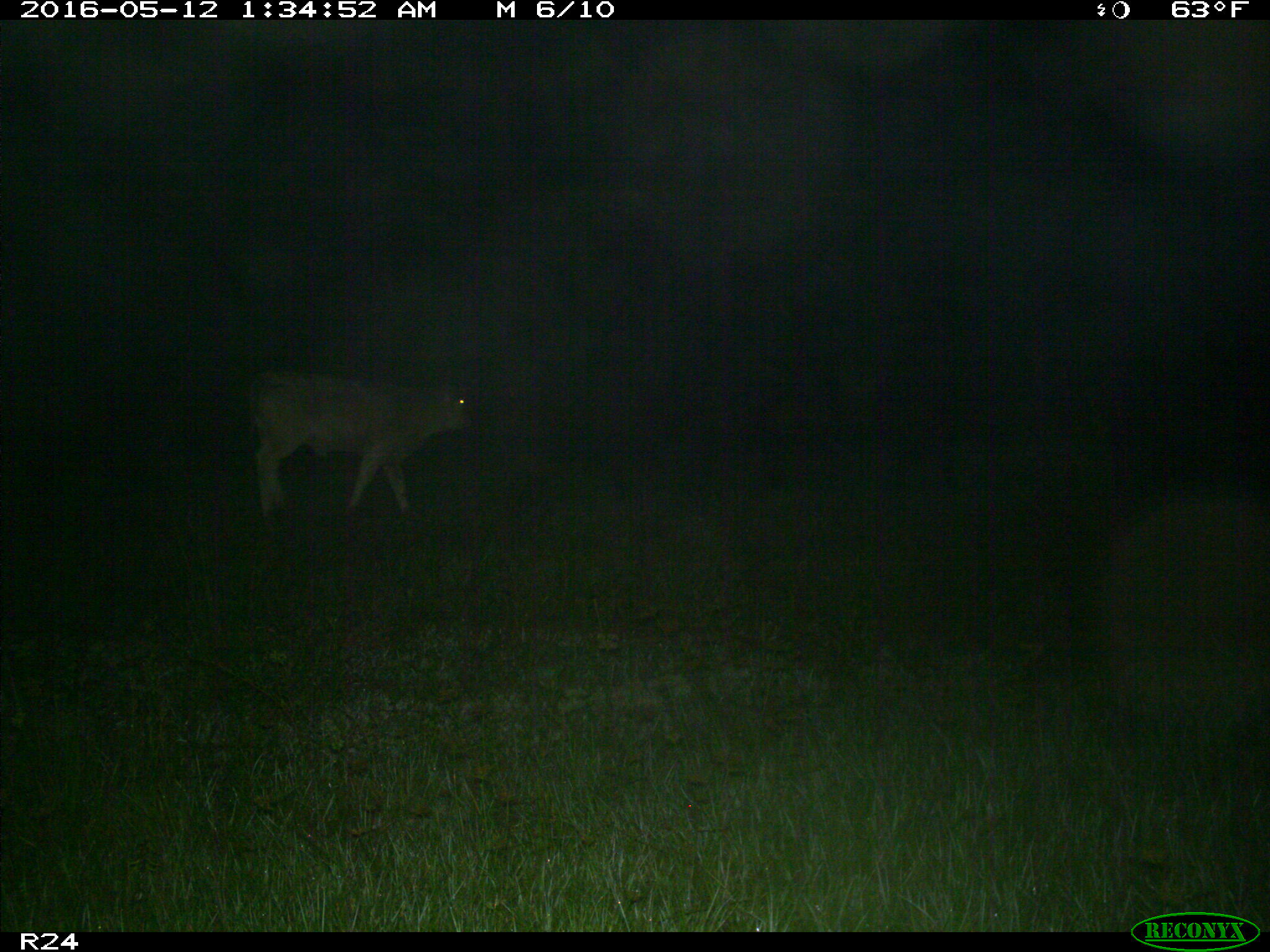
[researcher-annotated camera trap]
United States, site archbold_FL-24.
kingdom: Animalia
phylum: Chordata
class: Mammalia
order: Artiodactyla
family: Bovidae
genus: Bos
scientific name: Bos taurus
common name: domestic cow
Bos taurus (domestic cow).